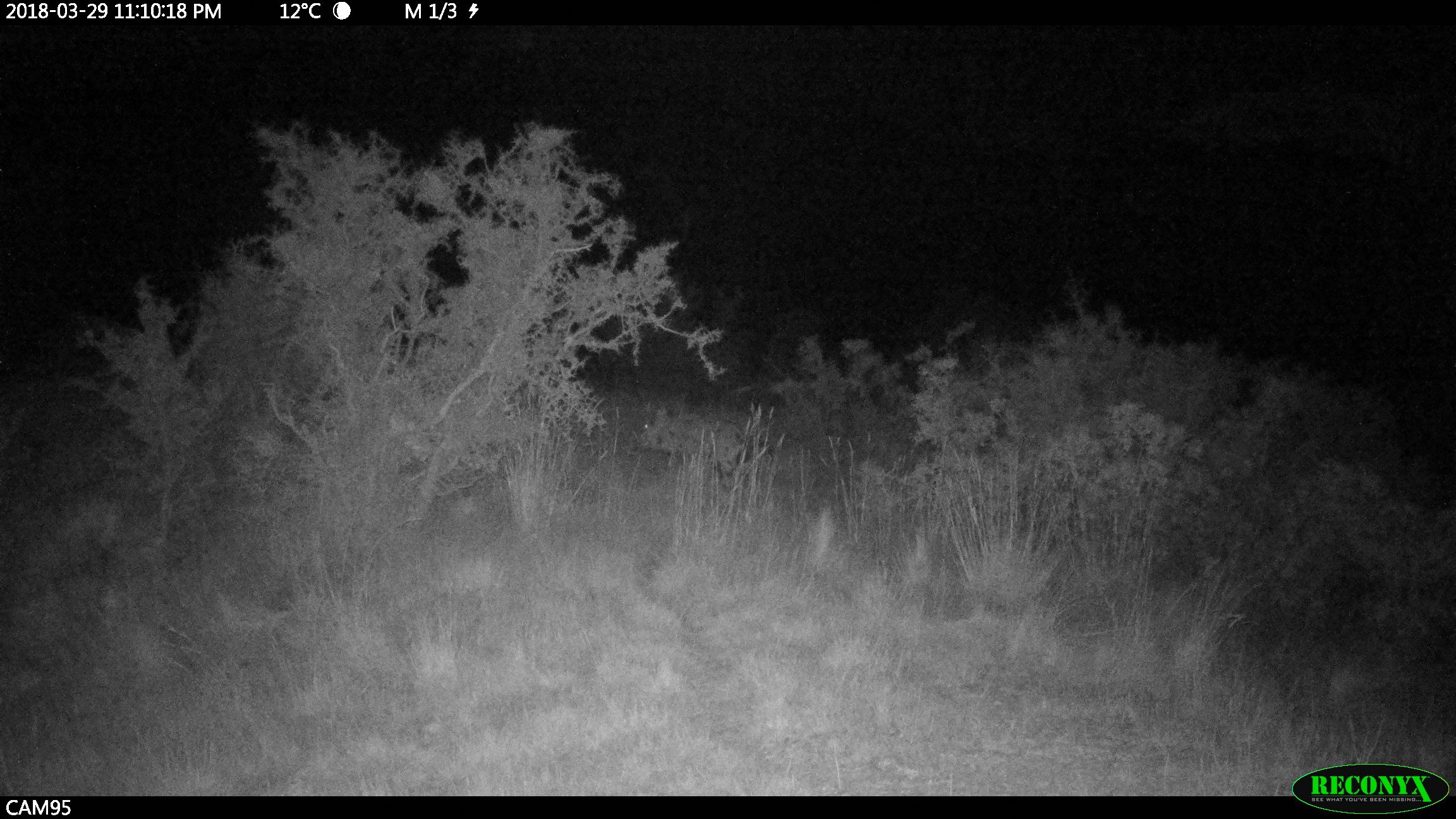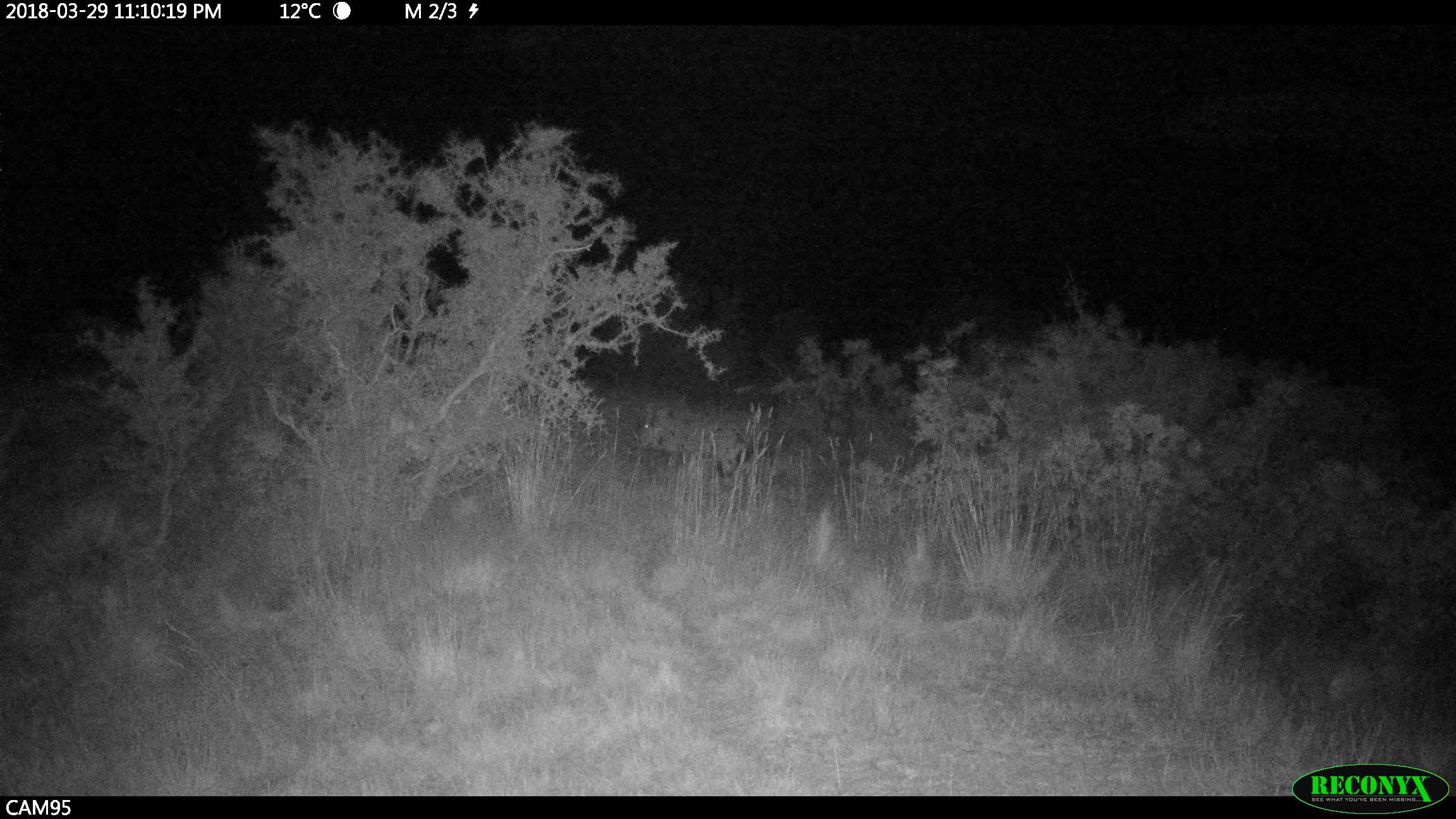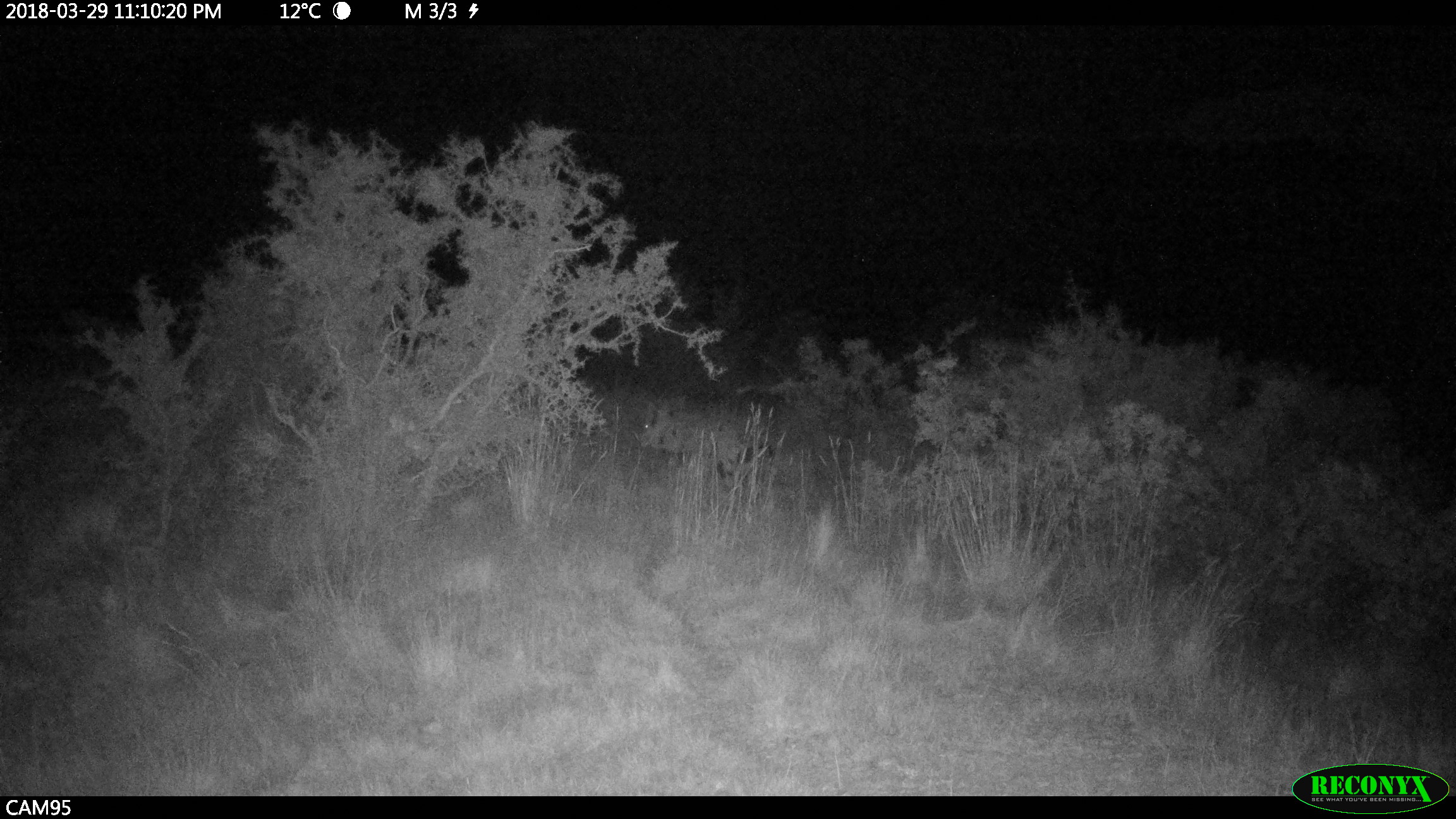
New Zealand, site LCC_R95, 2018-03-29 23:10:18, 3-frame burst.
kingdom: Animalia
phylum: Chordata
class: Mammalia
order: Artiodactyla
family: Suidae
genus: Sus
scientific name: Sus scrofa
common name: pig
Pig (Sus scrofa).